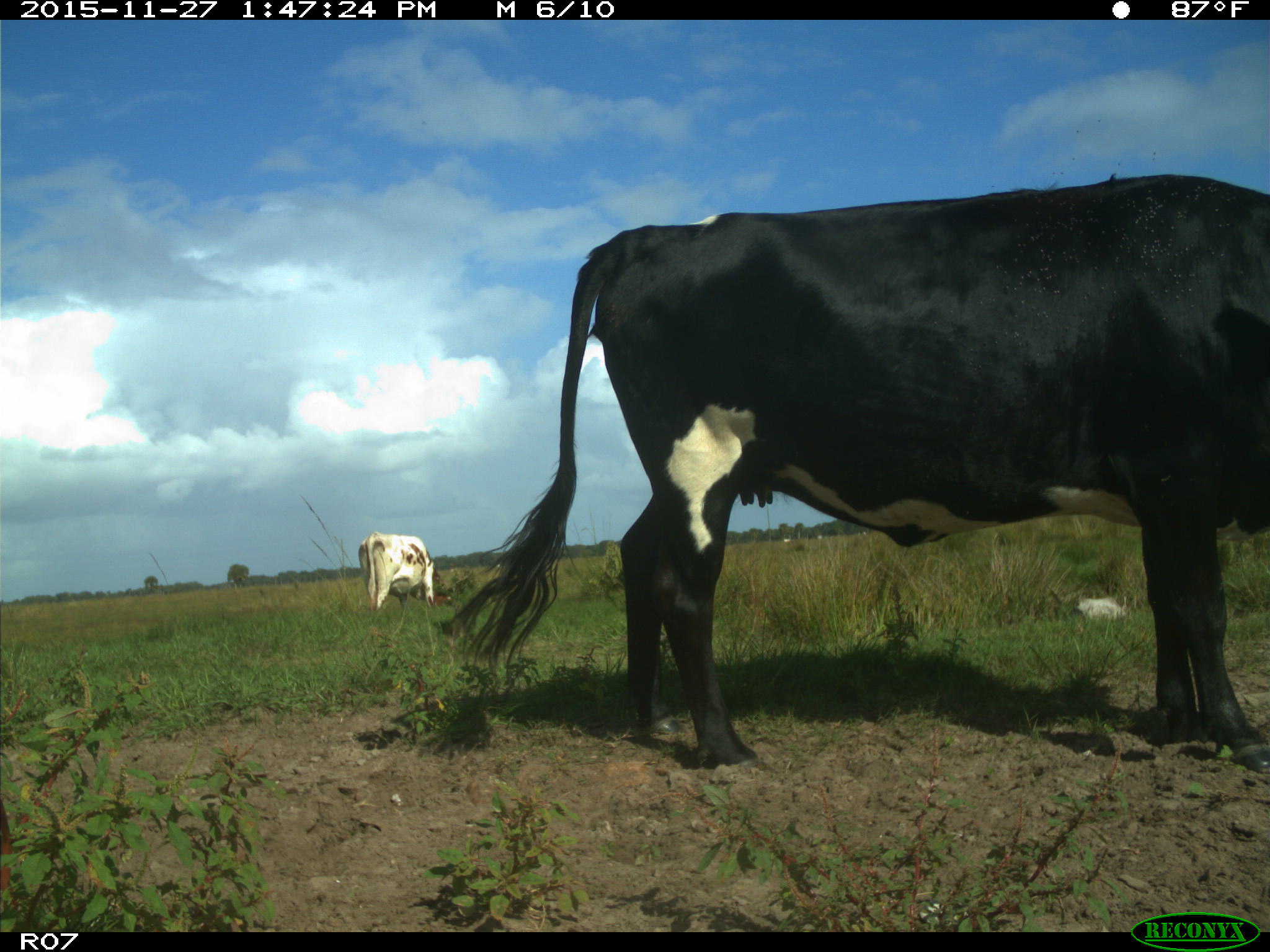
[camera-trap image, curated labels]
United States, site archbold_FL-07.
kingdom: Animalia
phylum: Chordata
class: Mammalia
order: Artiodactyla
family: Bovidae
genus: Bos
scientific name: Bos taurus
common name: domestic cow